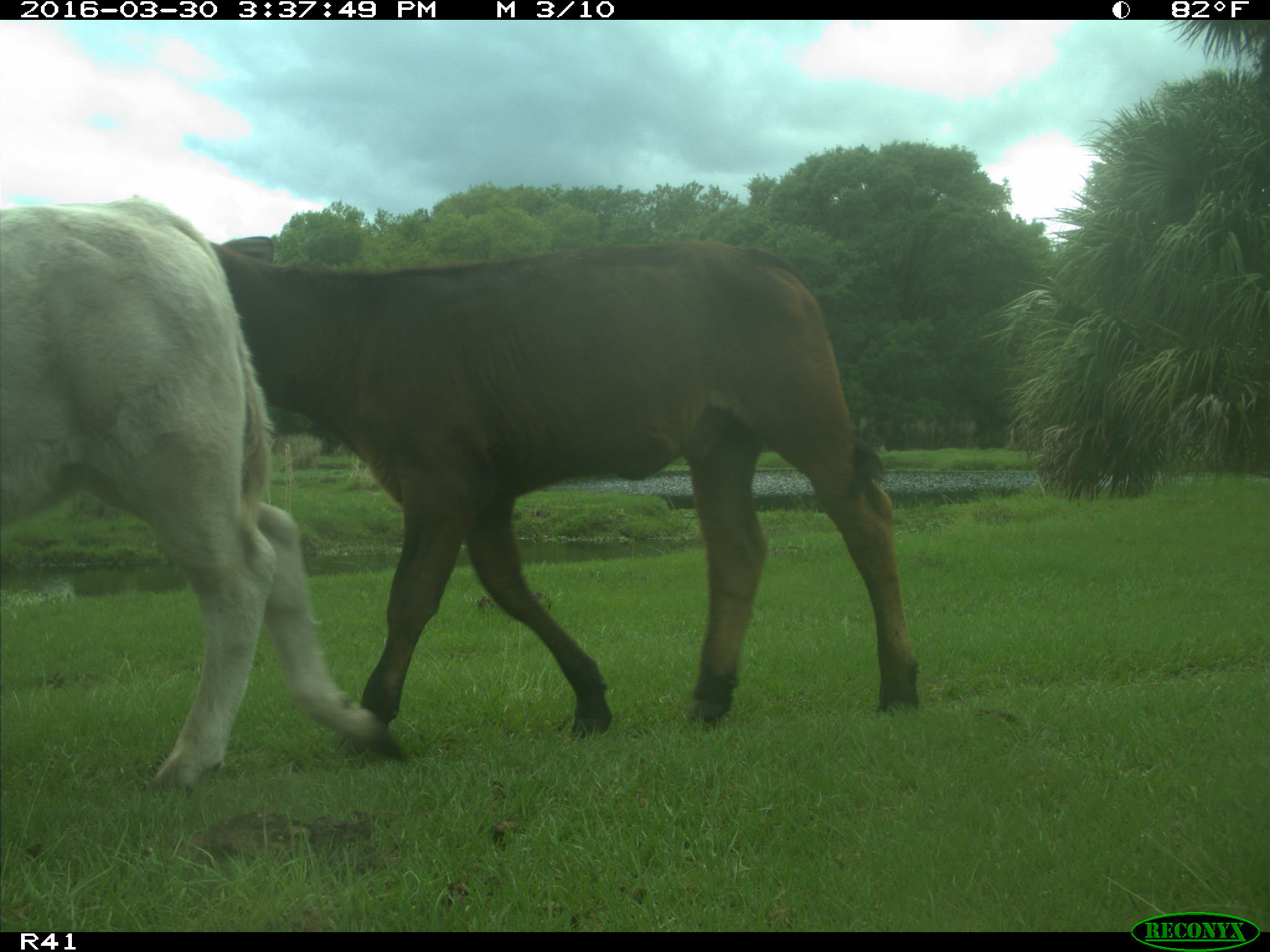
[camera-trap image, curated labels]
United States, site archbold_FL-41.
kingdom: Animalia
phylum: Chordata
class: Mammalia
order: Artiodactyla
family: Bovidae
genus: Bos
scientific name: Bos taurus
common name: domestic cow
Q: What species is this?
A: Bos taurus (domestic cow).